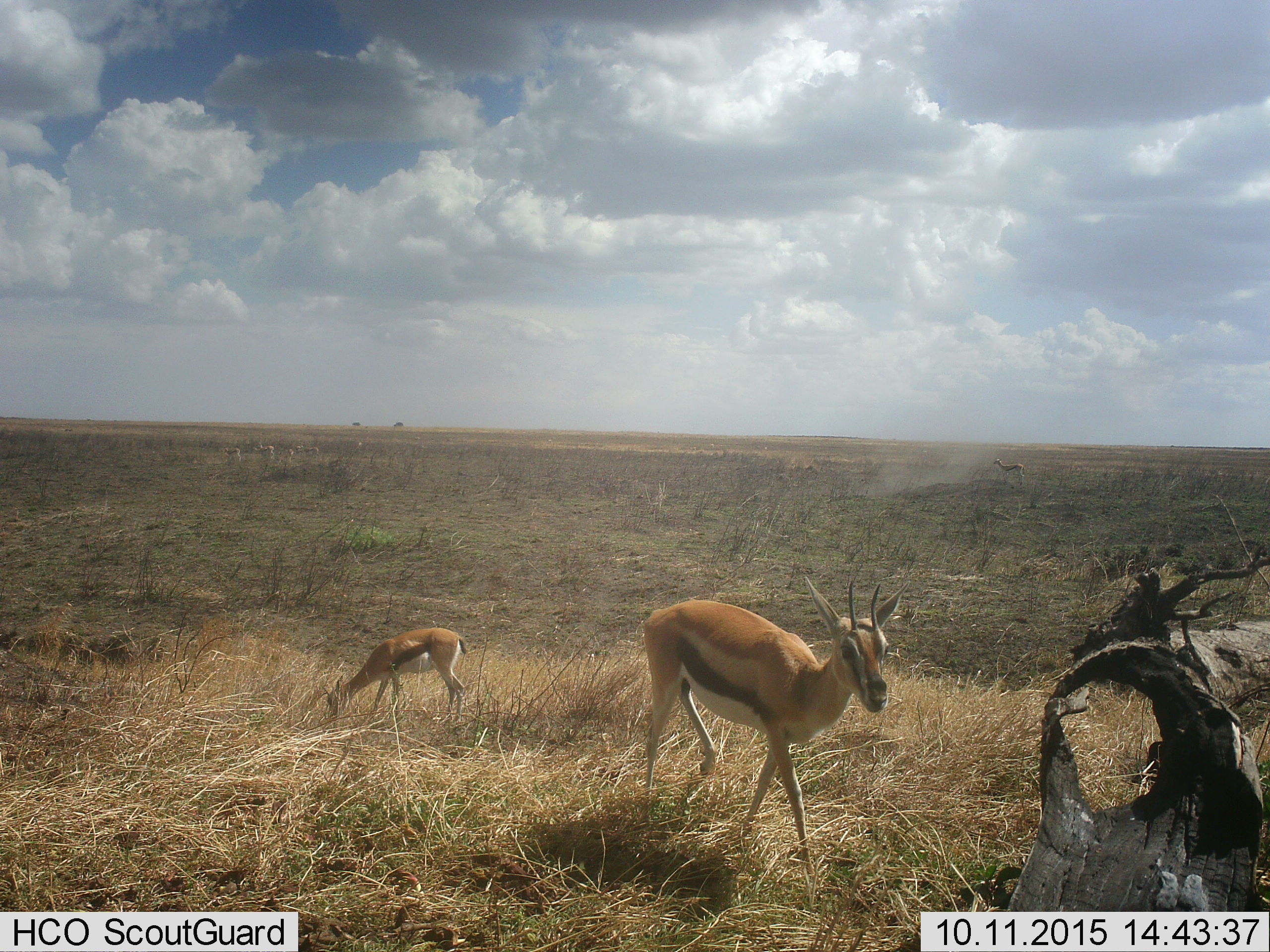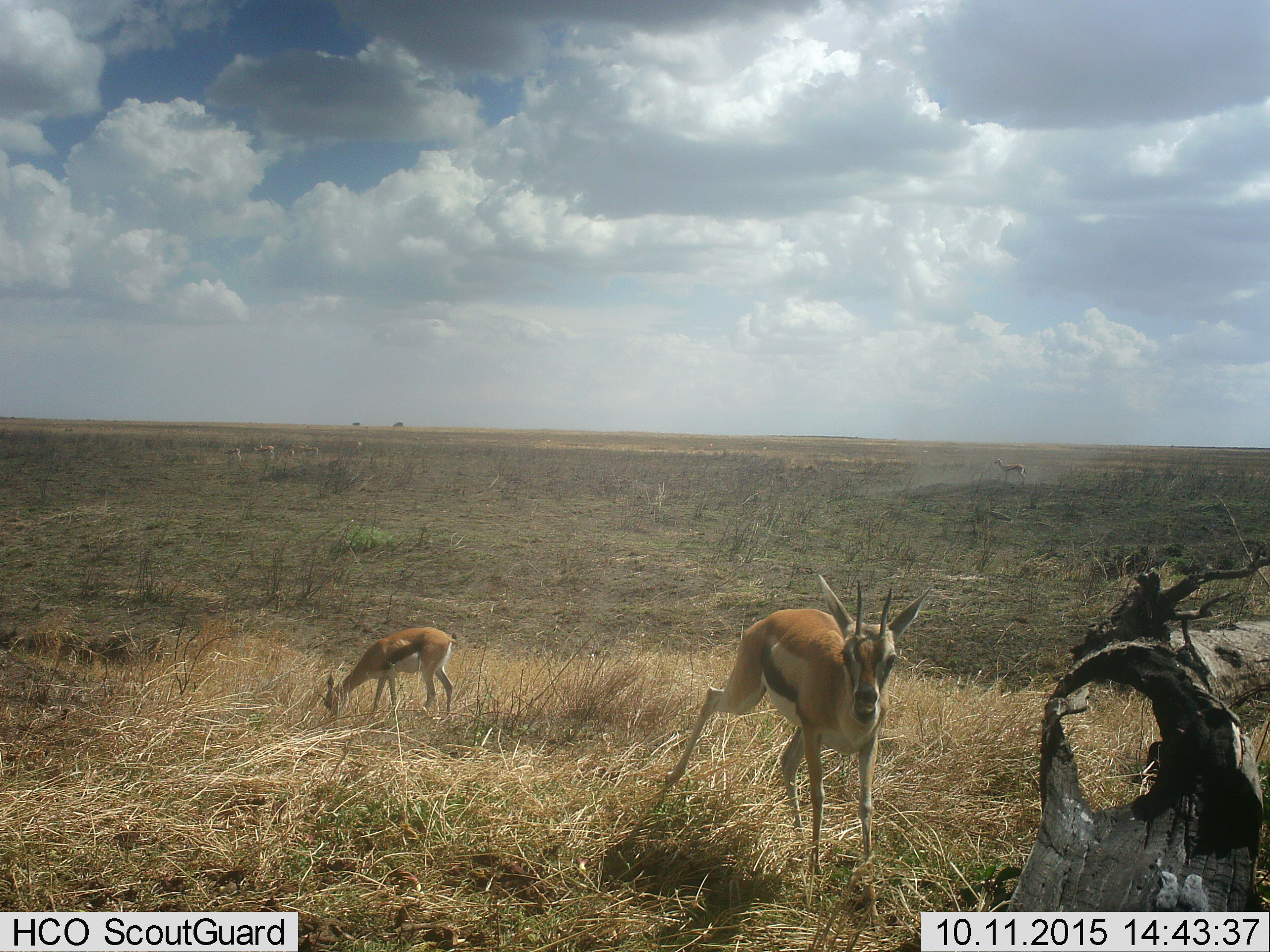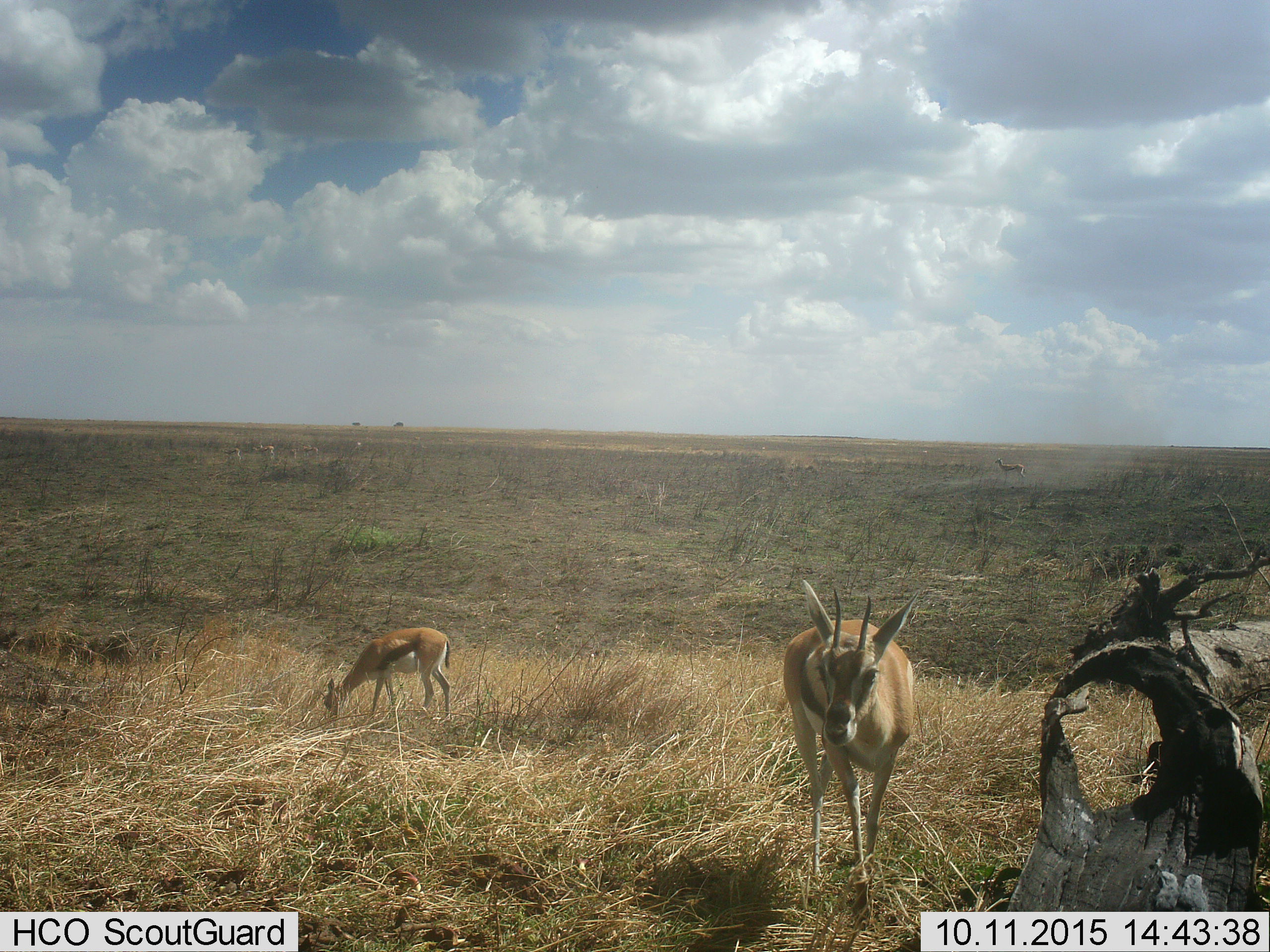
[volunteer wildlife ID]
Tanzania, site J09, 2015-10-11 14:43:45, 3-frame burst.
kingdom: Animalia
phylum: Chordata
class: Mammalia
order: Artiodactyla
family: Bovidae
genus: Eudorcas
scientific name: Eudorcas thomsonii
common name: thomson's gazelle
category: gazellethomsons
Gazellethomsons (thomson's gazelle) (Eudorcas thomsonii), count 7. Behavior (volunteer vote fractions): standing 62%, resting 12%, moving 38%, interacting 12%. Young present (vote fraction): 12%. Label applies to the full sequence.